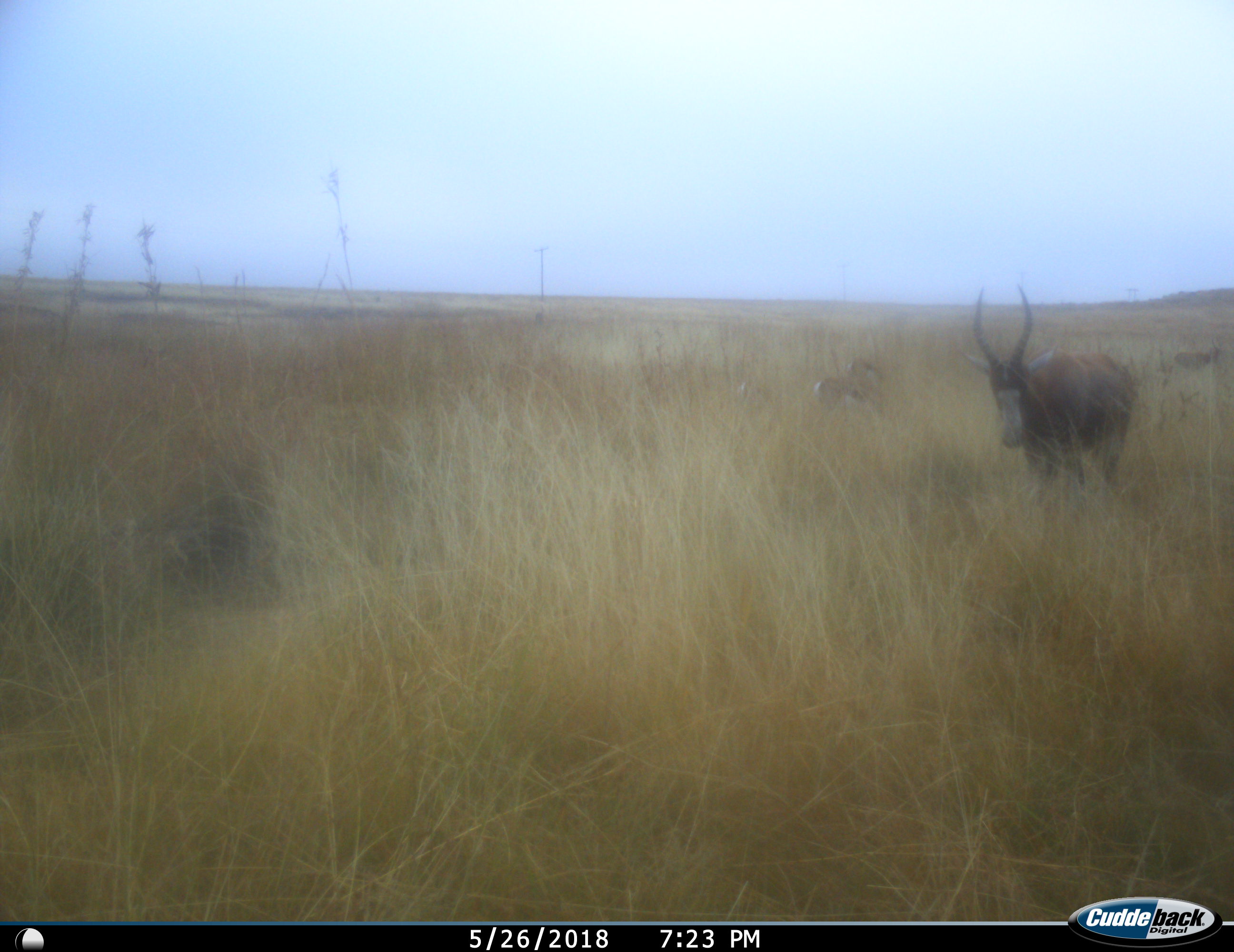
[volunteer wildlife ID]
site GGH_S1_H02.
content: unidentified animal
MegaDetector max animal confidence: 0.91